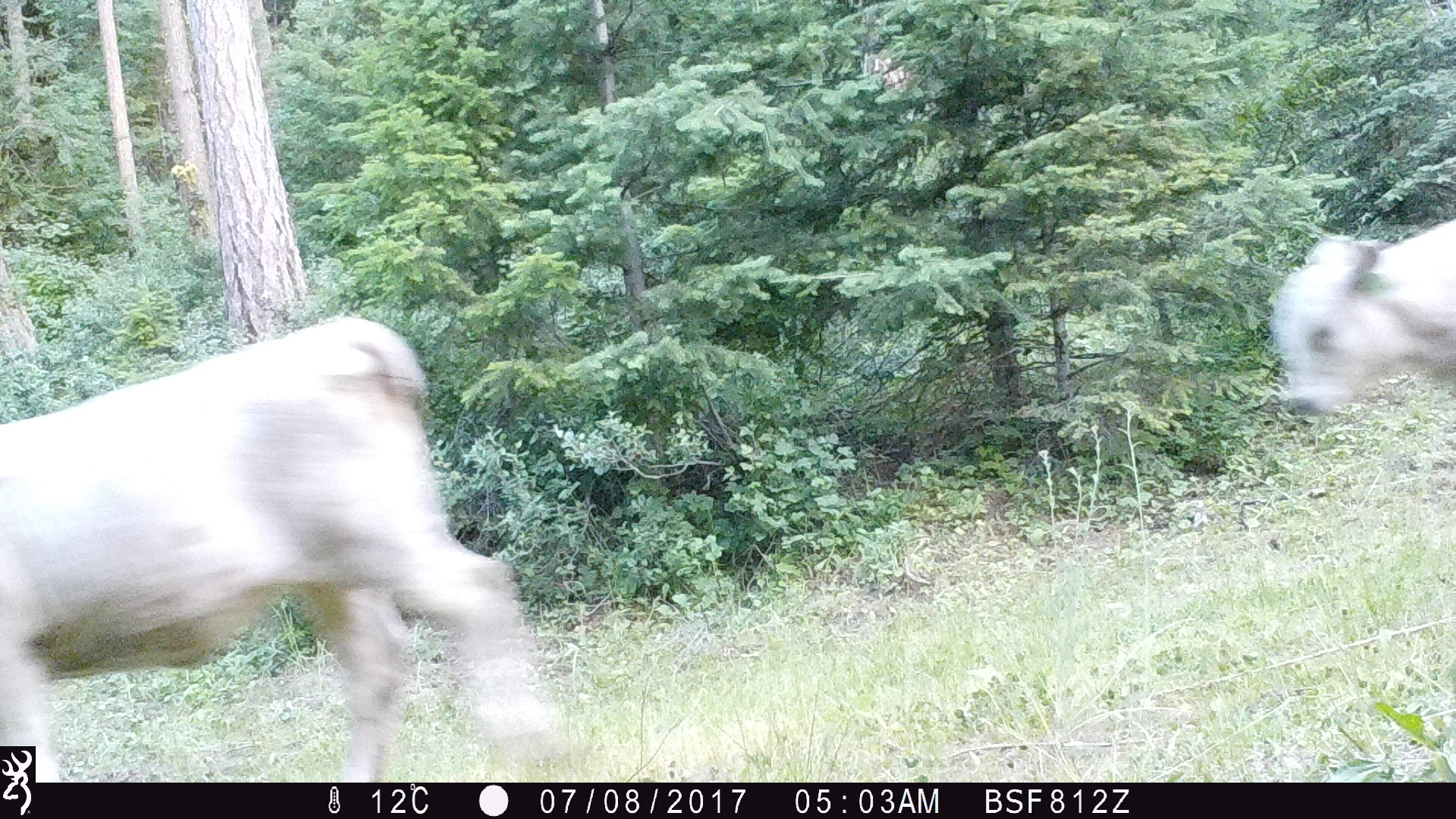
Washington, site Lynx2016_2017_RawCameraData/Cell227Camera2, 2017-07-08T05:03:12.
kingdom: Animalia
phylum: Chordata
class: Mammalia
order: Artiodactyla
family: Bovidae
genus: Bos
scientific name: Bos taurus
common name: domestic cattle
Domestic cattle (Bos taurus). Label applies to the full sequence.